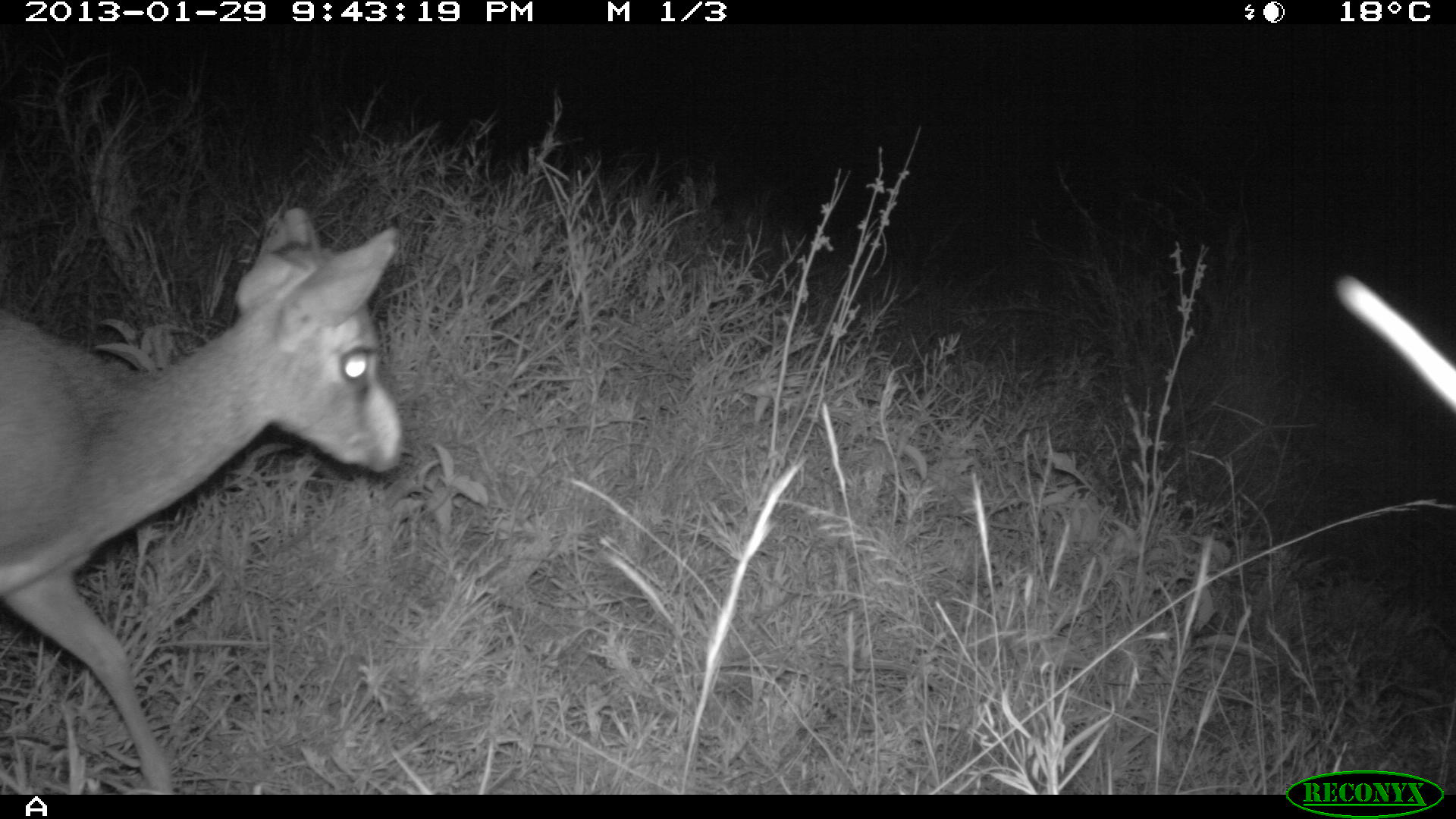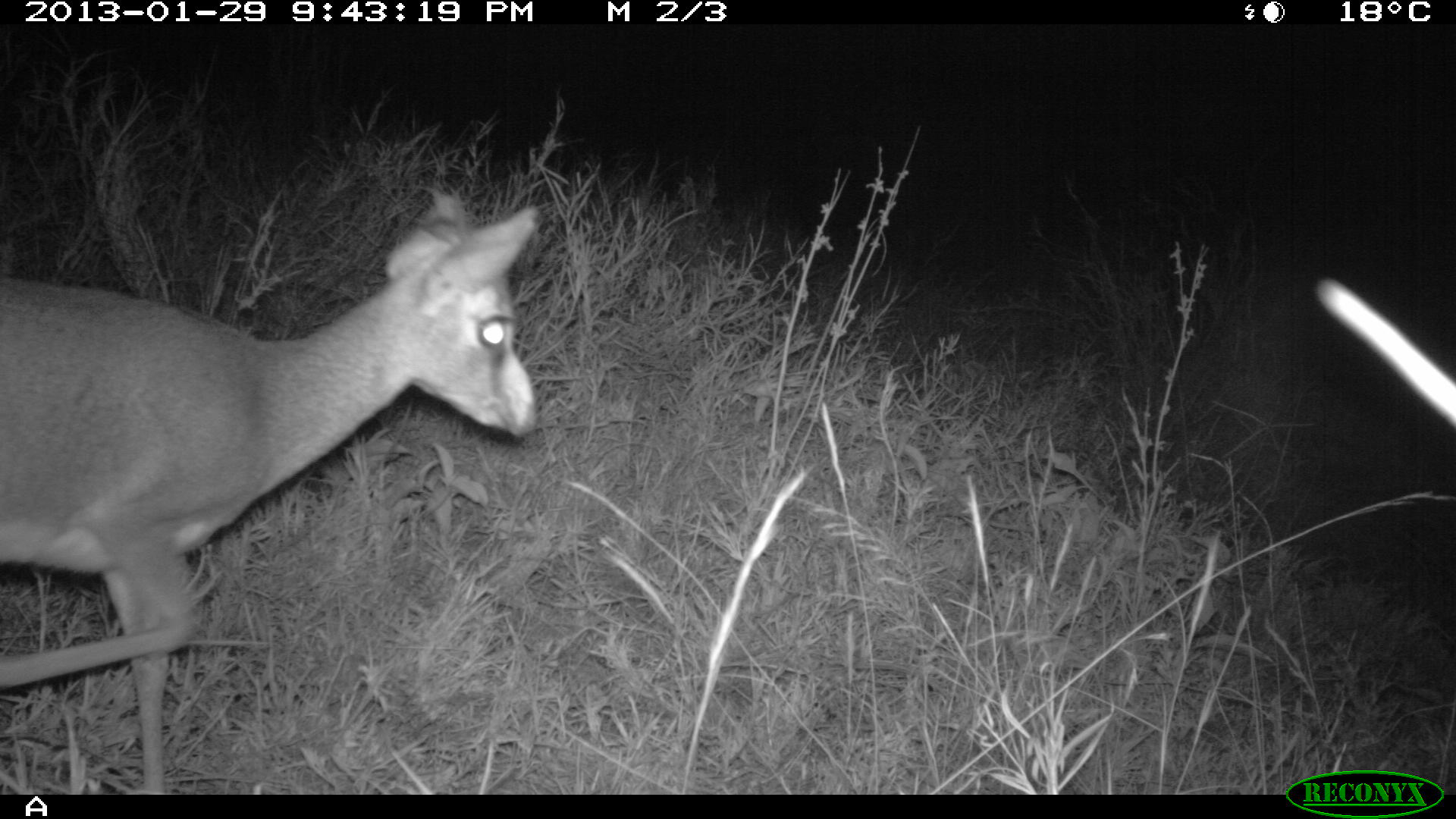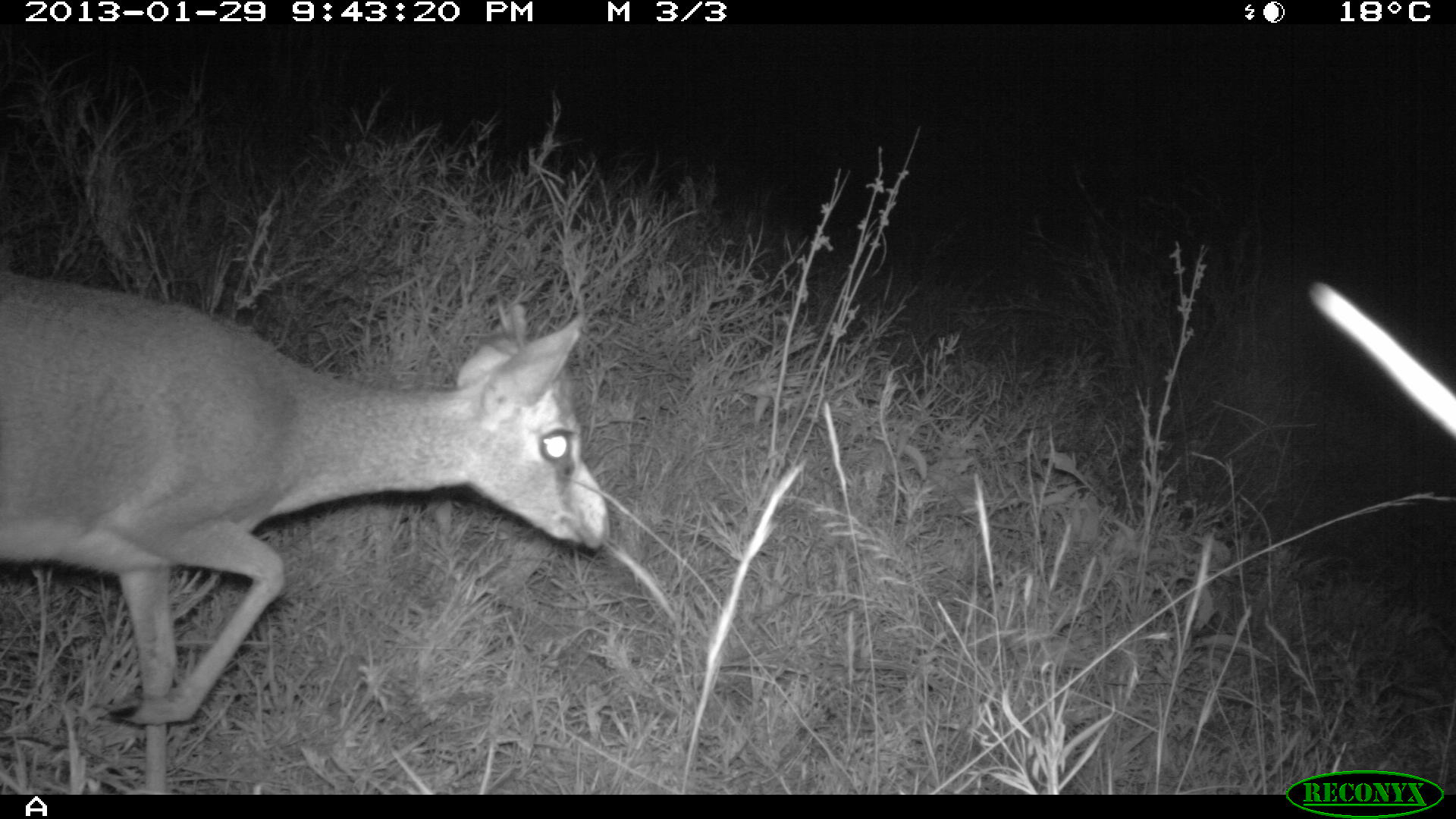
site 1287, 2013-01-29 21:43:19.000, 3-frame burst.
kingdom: Animalia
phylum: Chordata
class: Mammalia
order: Artiodactyla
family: Bovidae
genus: Madoqua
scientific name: Madoqua guentheri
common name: günther's dik-dik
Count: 1.